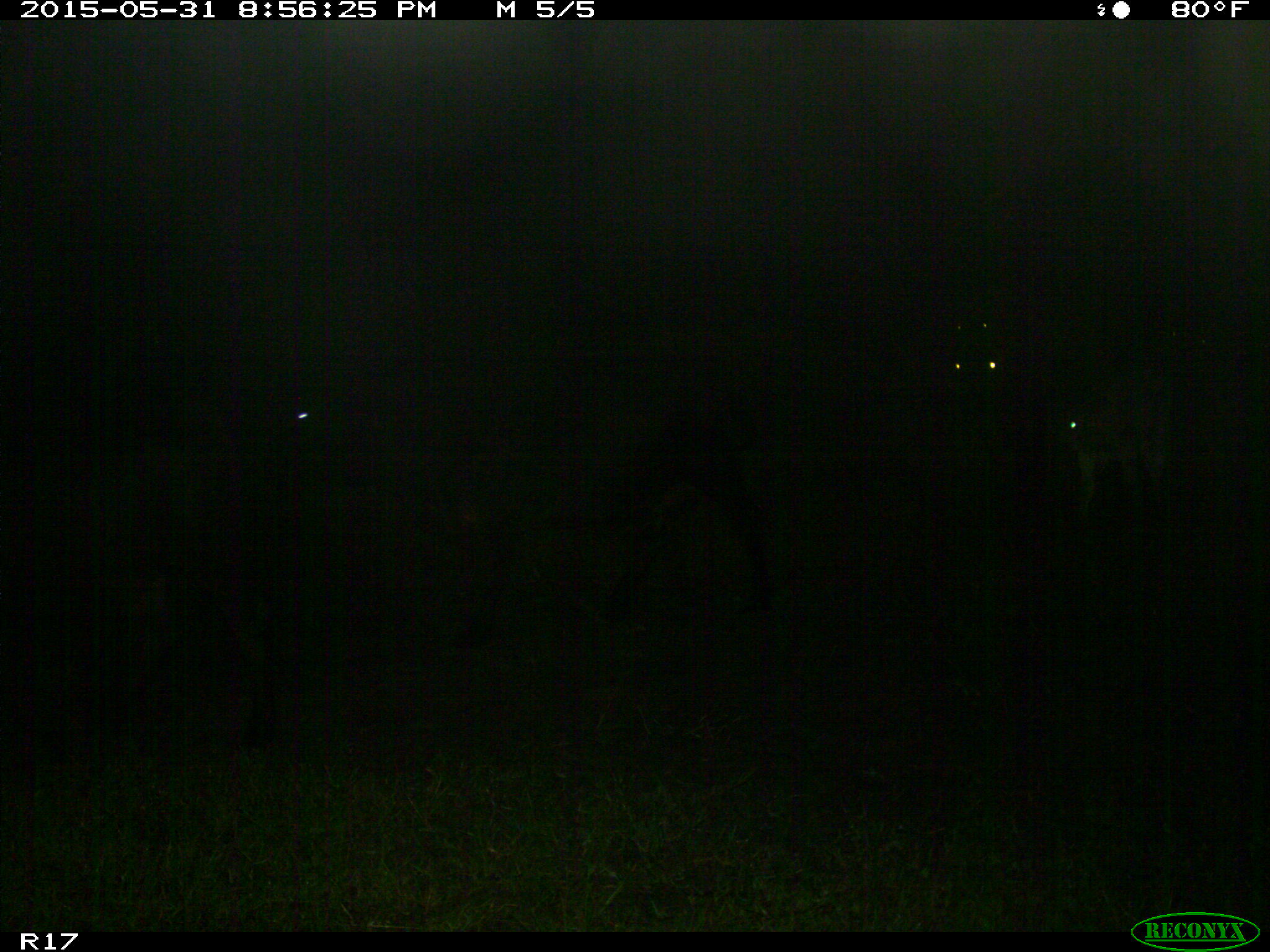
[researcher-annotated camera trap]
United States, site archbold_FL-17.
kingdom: Animalia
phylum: Chordata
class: Mammalia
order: Artiodactyla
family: Bovidae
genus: Bos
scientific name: Bos taurus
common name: domestic cow